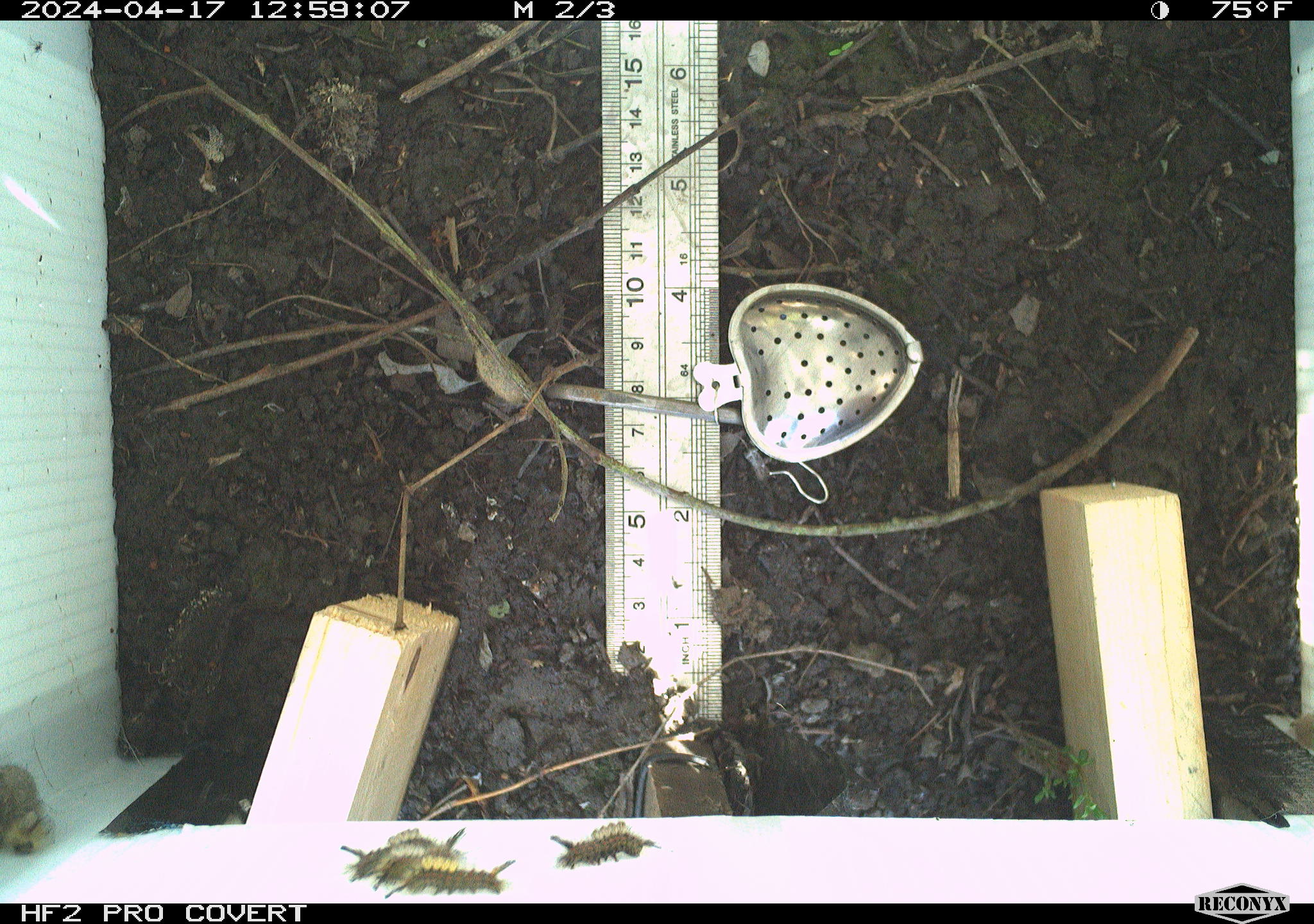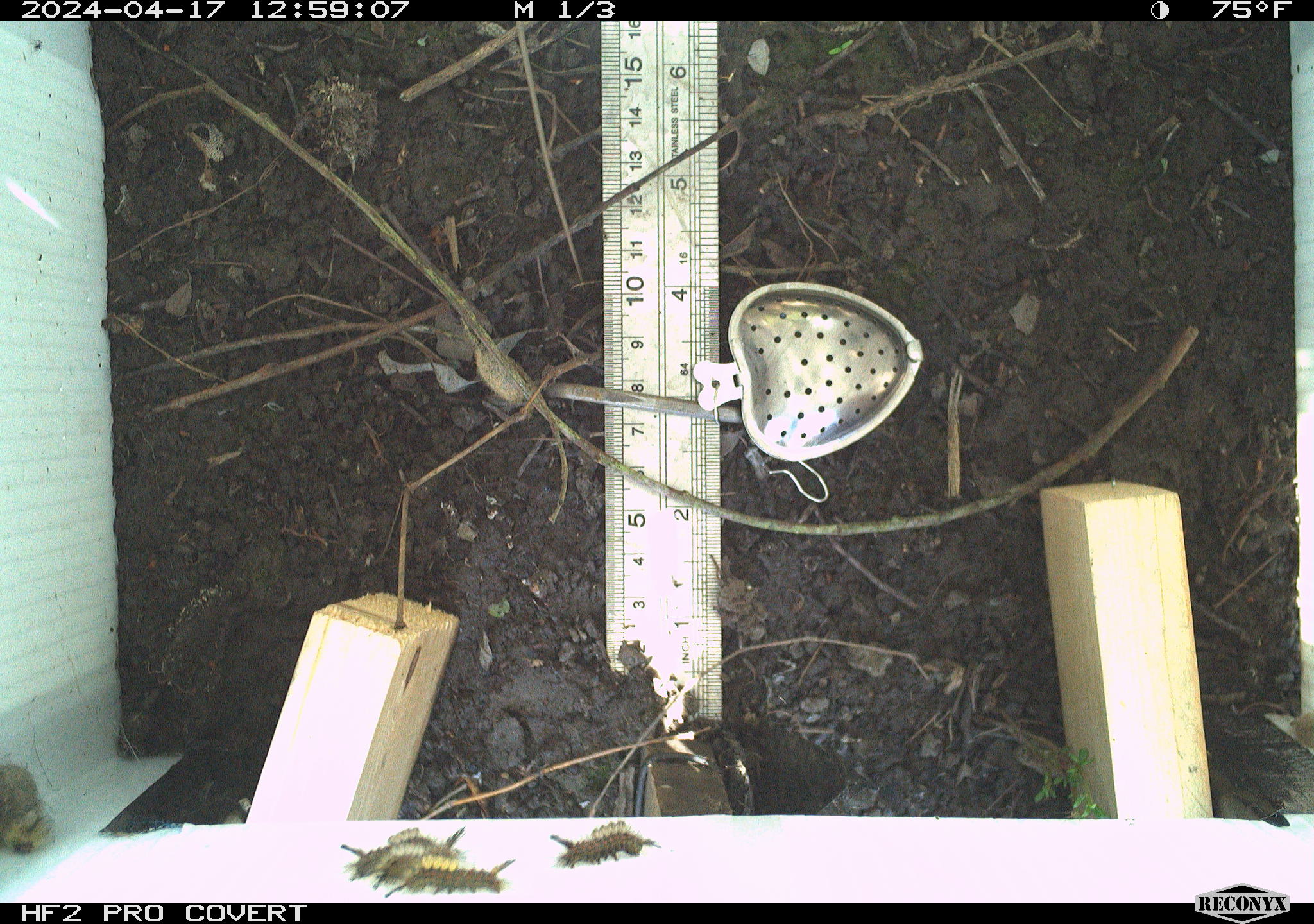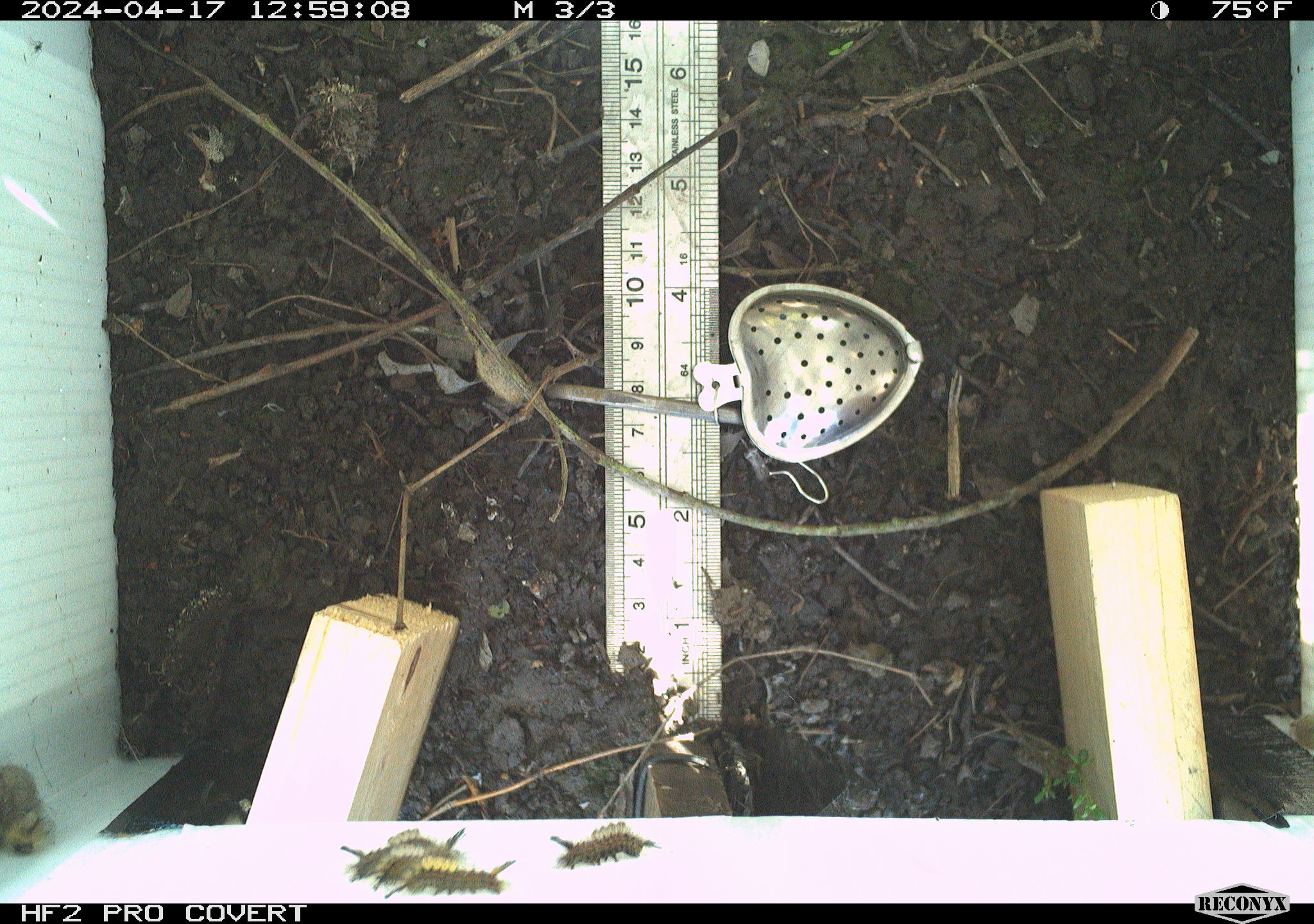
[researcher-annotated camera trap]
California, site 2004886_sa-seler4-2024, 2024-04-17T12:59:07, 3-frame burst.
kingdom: Animalia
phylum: Arthropoda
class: Insecta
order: Lepidoptera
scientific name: Lepidoptera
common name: butterflies and moths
Butterflies and moths (Lepidoptera).